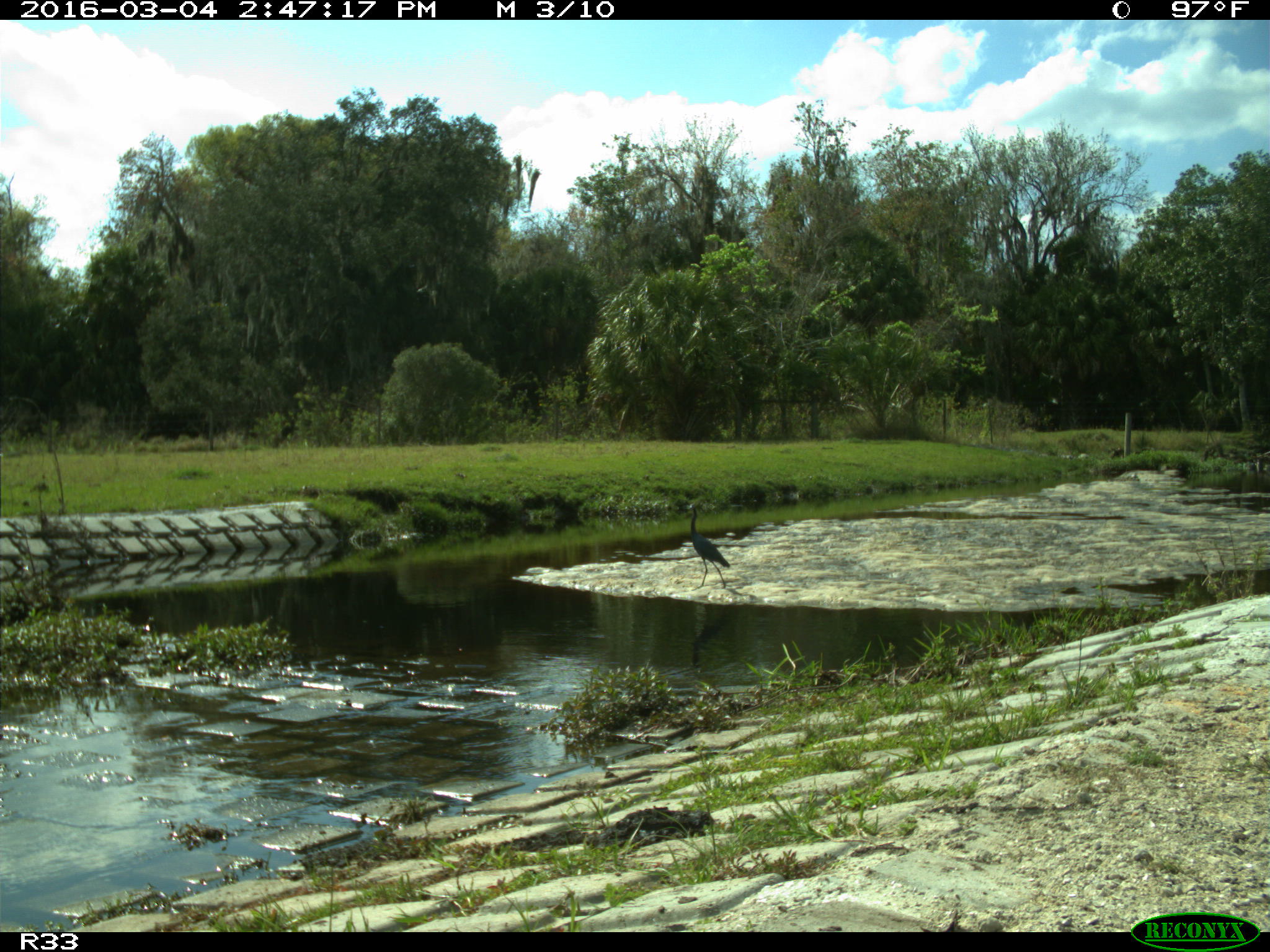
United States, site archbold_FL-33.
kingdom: Animalia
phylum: Chordata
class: Aves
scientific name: Aves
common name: birds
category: unidentified bird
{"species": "unidentified bird (birds) (Aves)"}